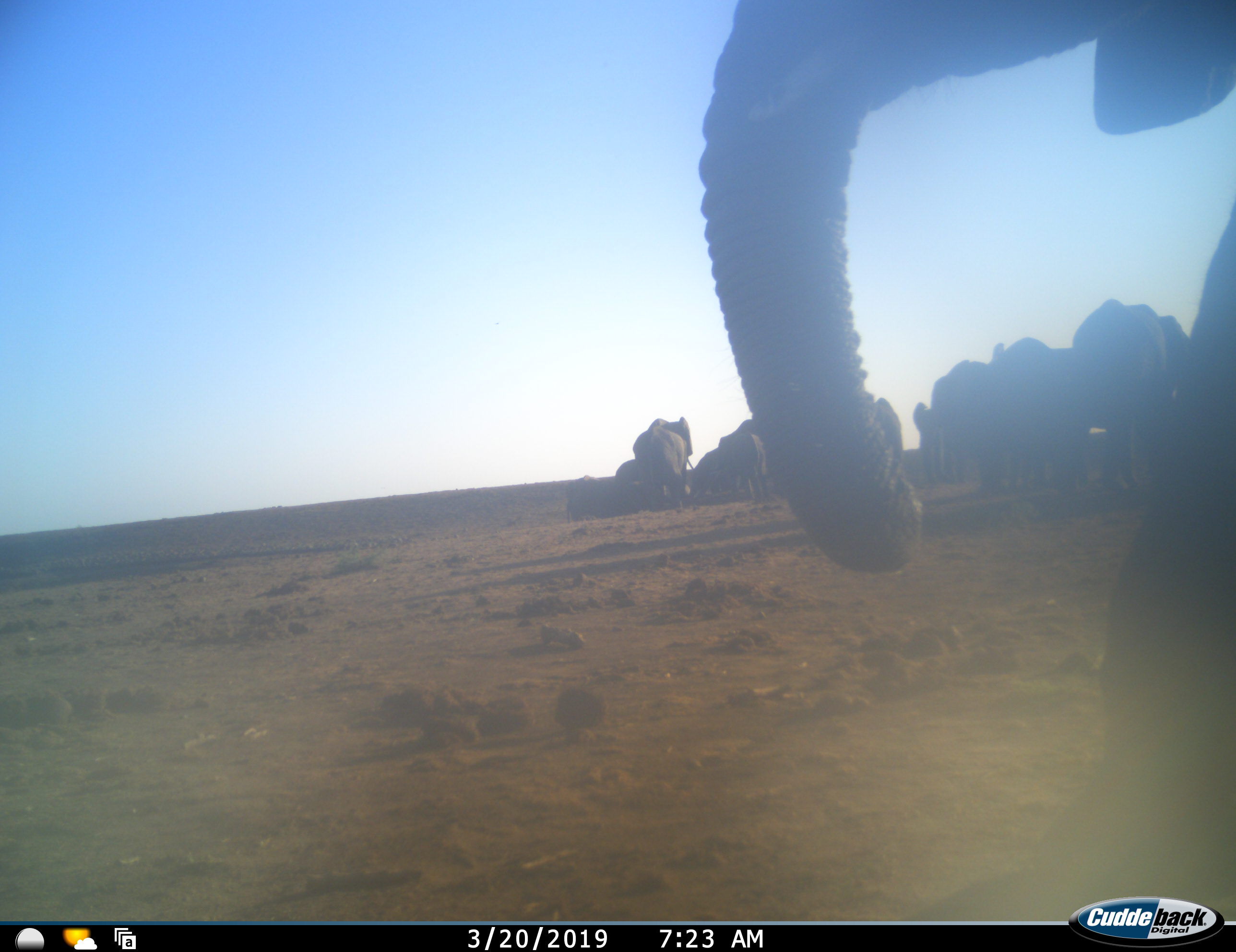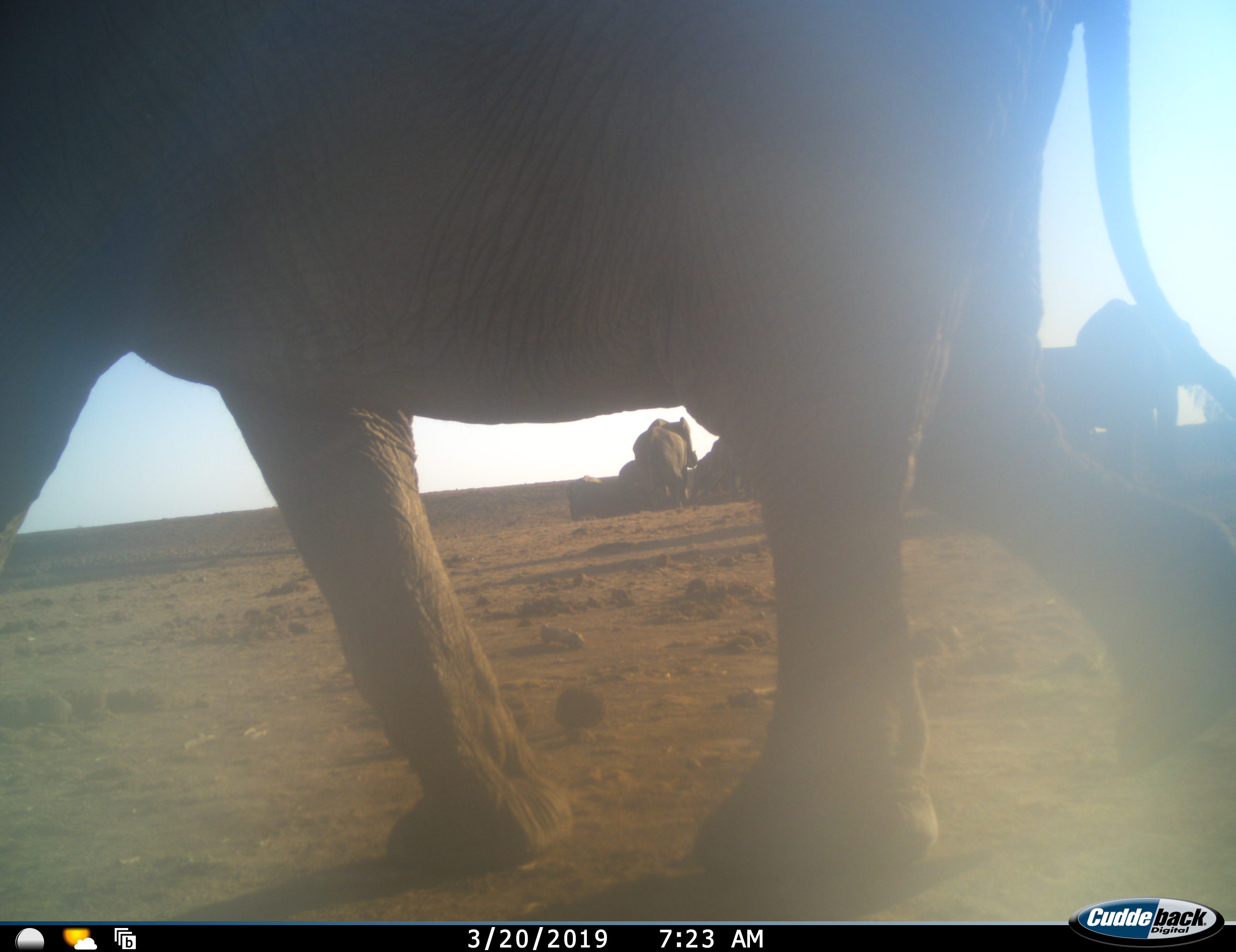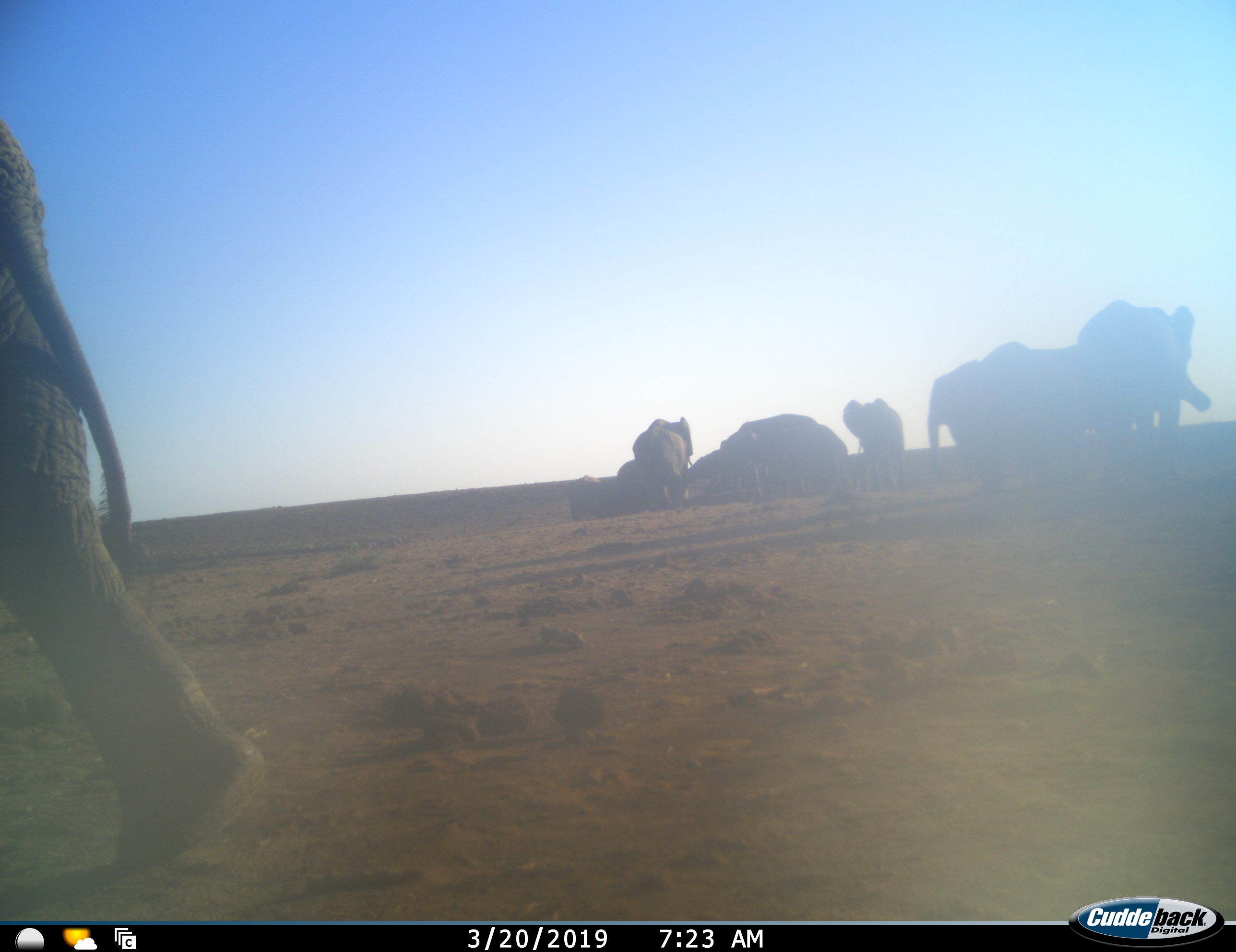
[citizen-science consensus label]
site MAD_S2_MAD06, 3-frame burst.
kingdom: Animalia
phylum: Chordata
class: Mammalia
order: Proboscidea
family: Elephantidae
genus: Loxodonta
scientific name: Loxodonta africana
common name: african bush elephant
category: elephant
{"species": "elephant (african bush elephant) (Loxodonta africana)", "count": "10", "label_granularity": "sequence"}